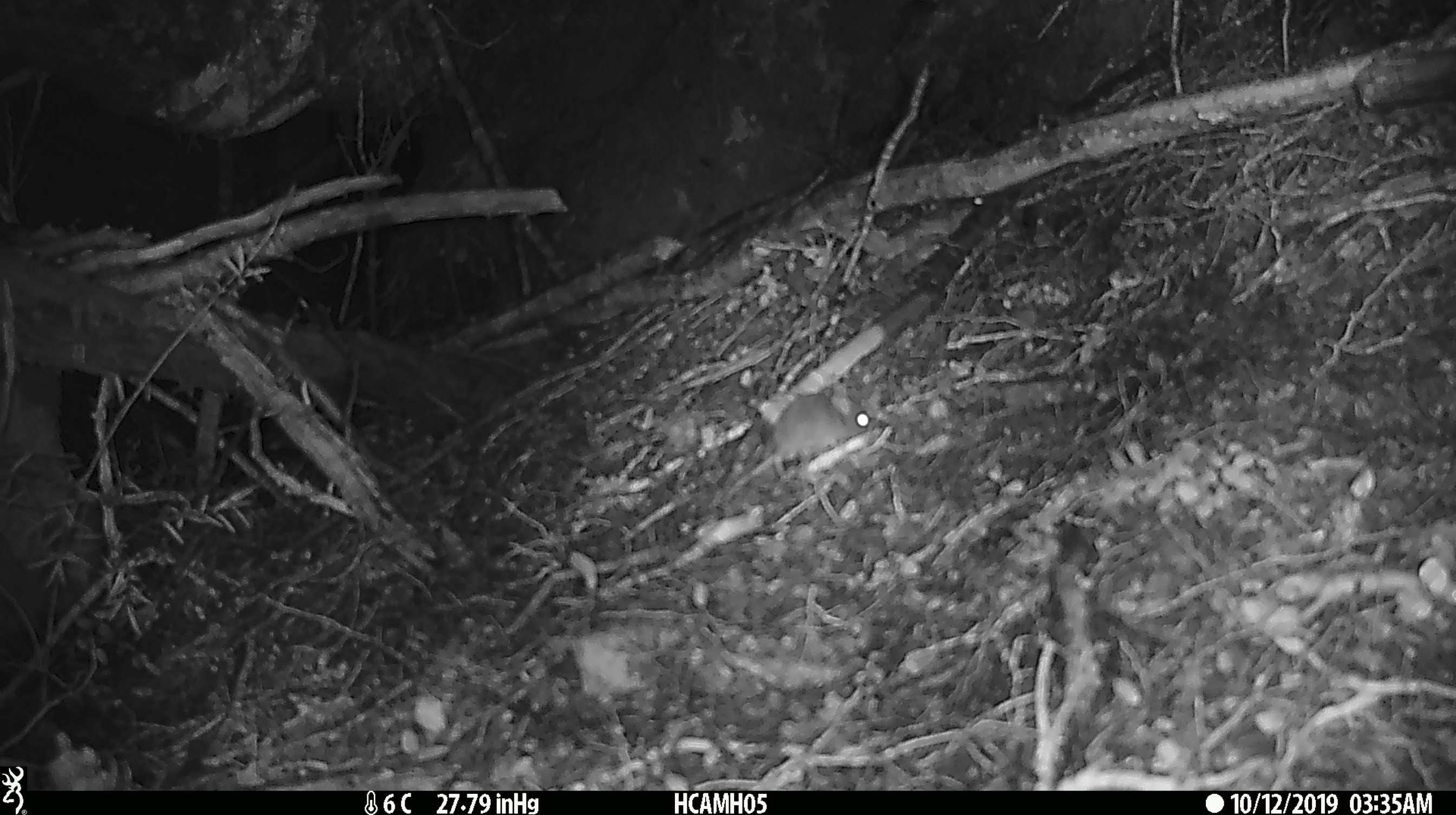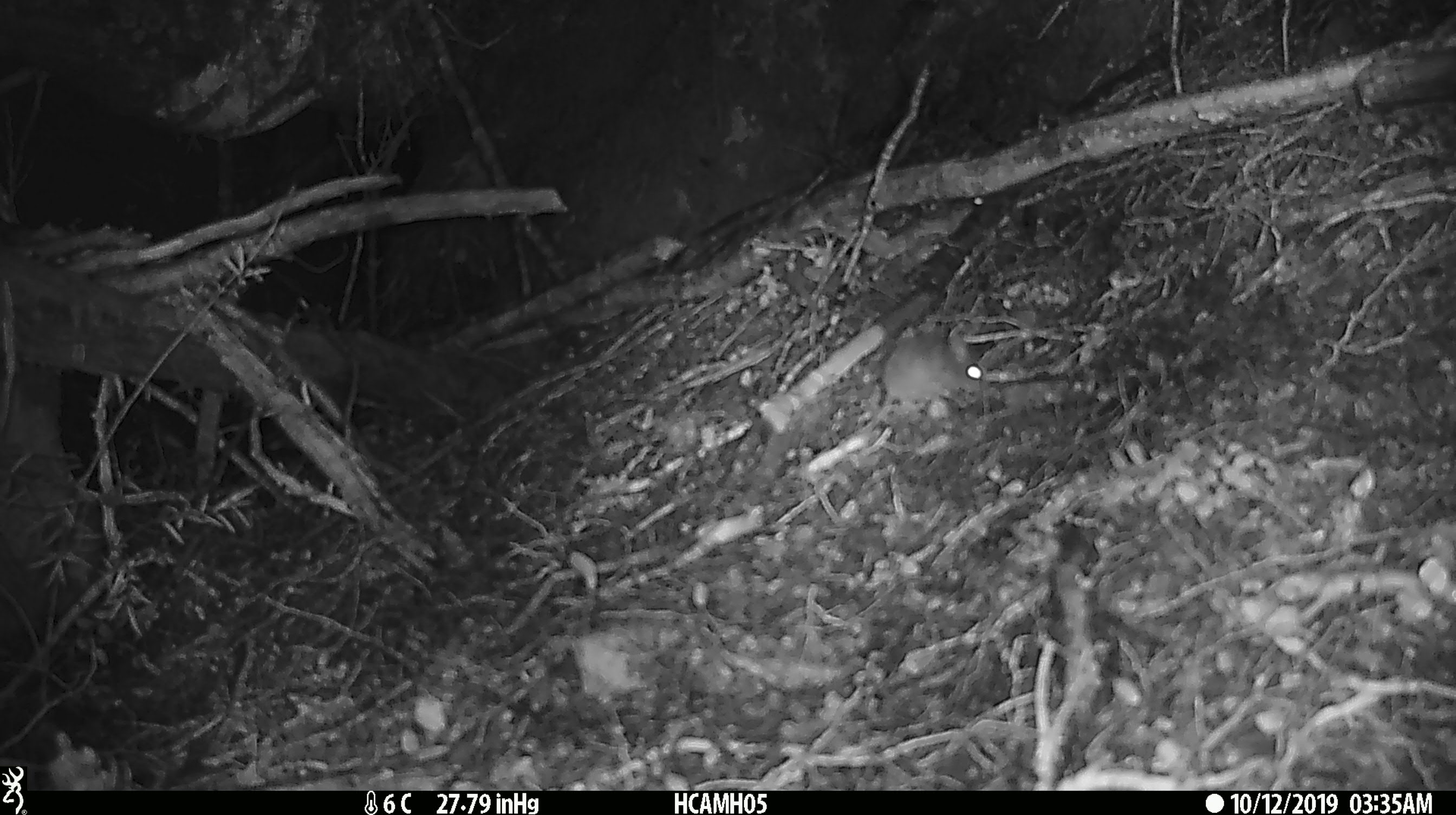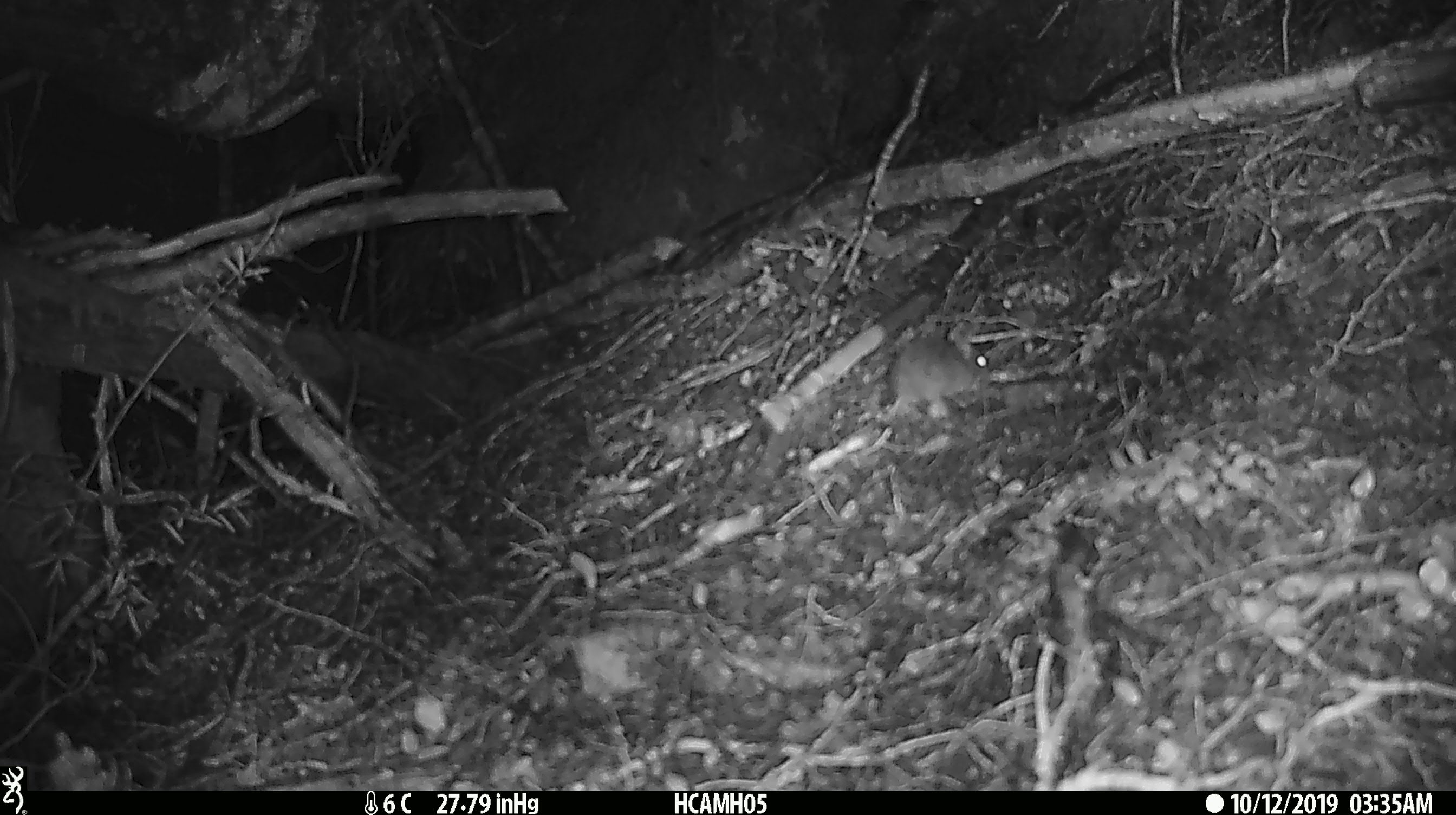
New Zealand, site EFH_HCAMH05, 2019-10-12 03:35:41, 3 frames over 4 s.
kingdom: Animalia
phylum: Chordata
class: Mammalia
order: Rodentia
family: Muridae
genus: Mus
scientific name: Mus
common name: mouse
Mouse (Mus).